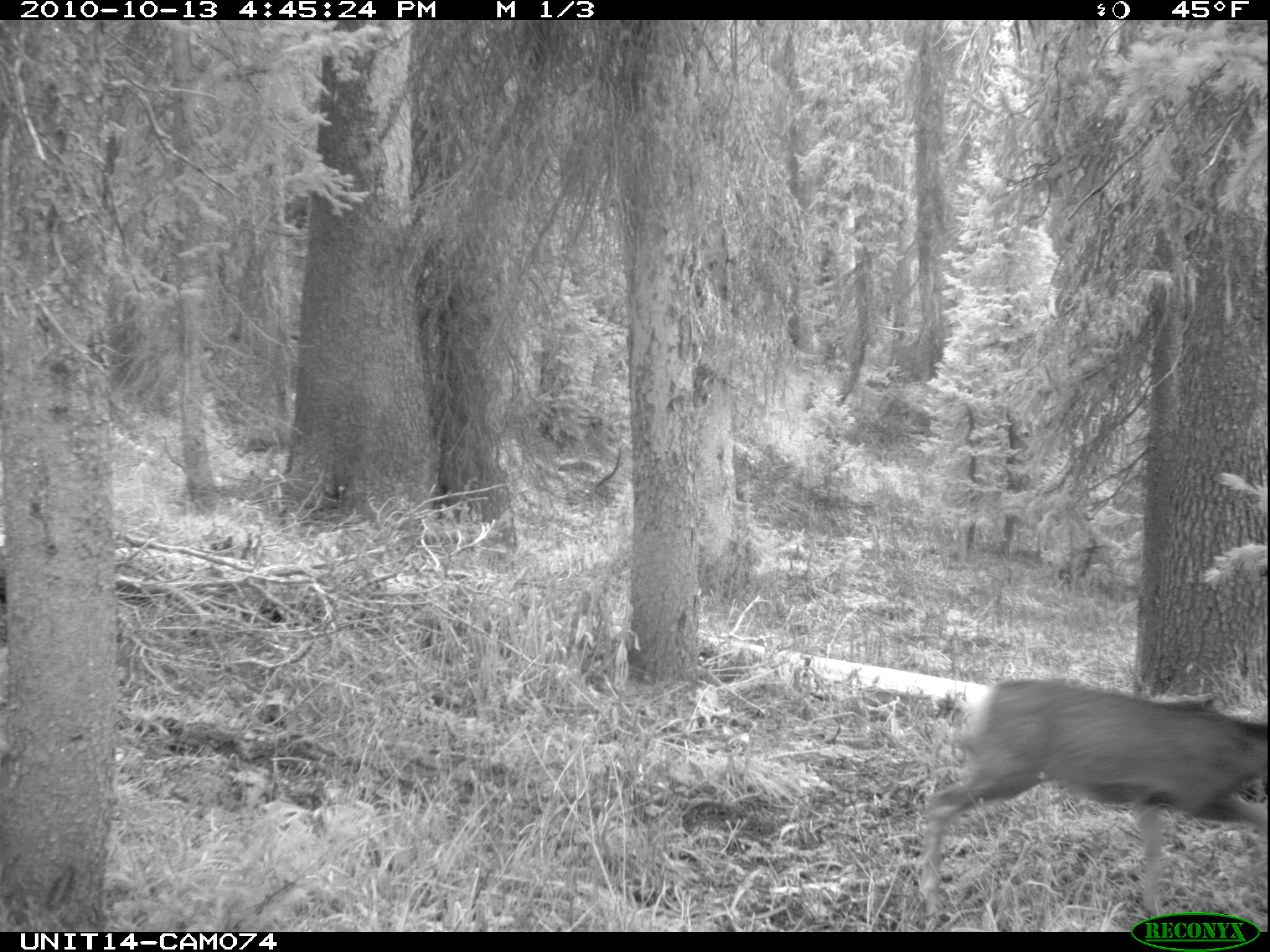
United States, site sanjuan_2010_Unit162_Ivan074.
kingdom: Animalia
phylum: Chordata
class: Mammalia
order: Artiodactyla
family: Cervidae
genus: Odocoileus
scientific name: Odocoileus hemionus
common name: mule deer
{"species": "Odocoileus hemionus (mule deer)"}